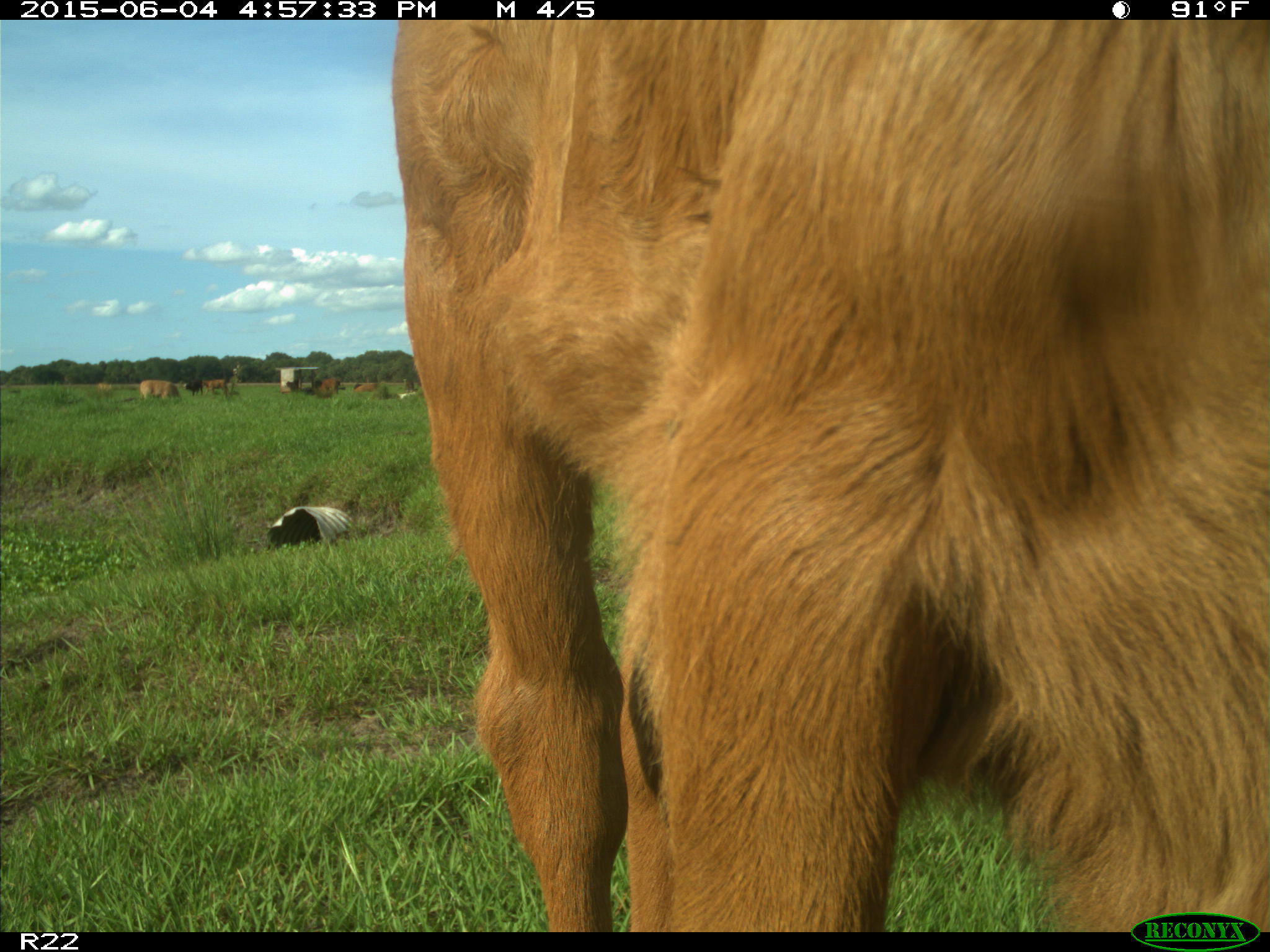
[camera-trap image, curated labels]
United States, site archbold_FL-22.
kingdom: Animalia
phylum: Chordata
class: Mammalia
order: Artiodactyla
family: Bovidae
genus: Bos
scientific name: Bos taurus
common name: domestic cow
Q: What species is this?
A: Bos taurus (domestic cow).